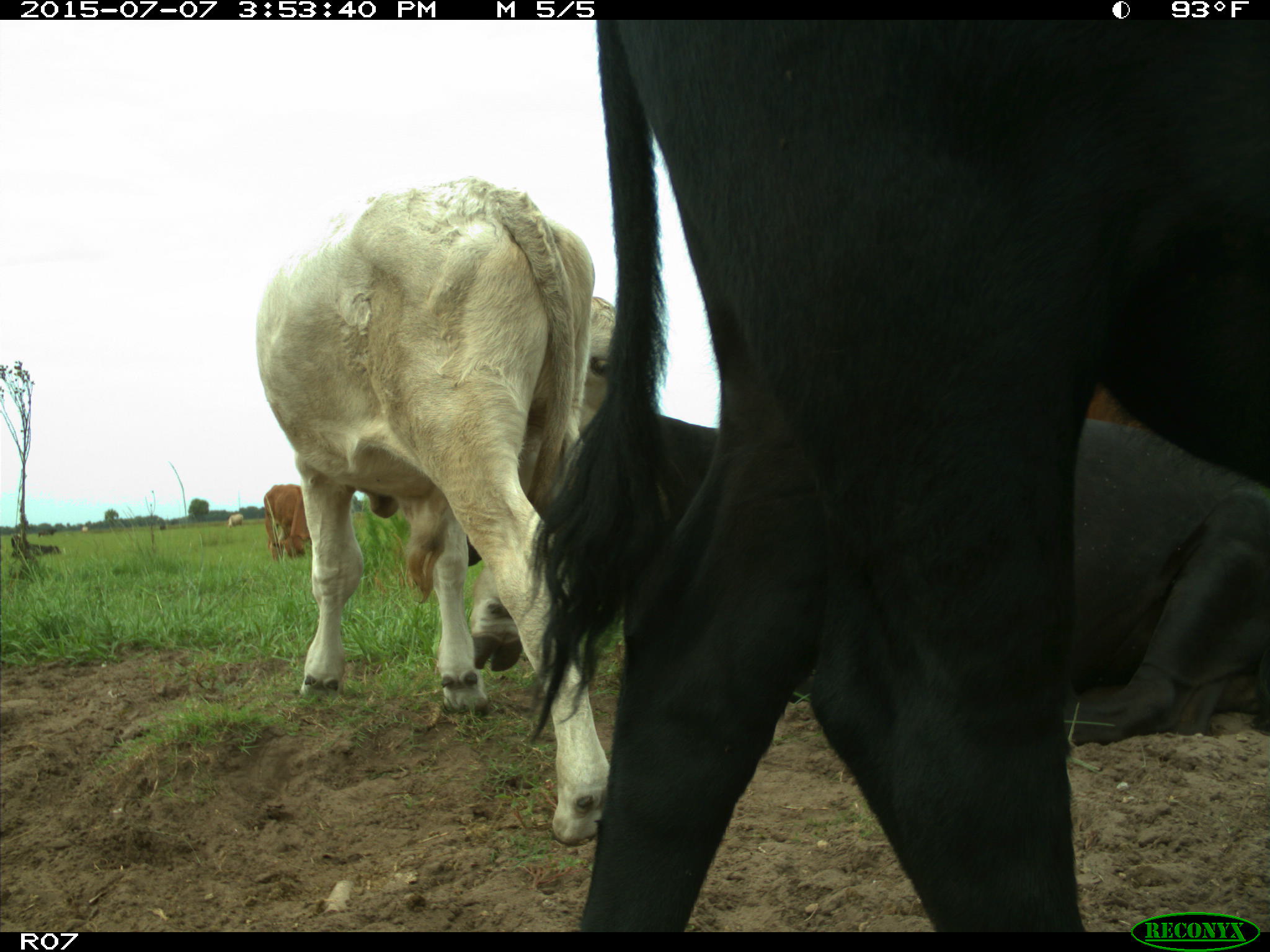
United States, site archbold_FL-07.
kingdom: Animalia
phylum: Chordata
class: Mammalia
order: Artiodactyla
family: Bovidae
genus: Bos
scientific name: Bos taurus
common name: domestic cow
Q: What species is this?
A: Bos taurus (domestic cow).